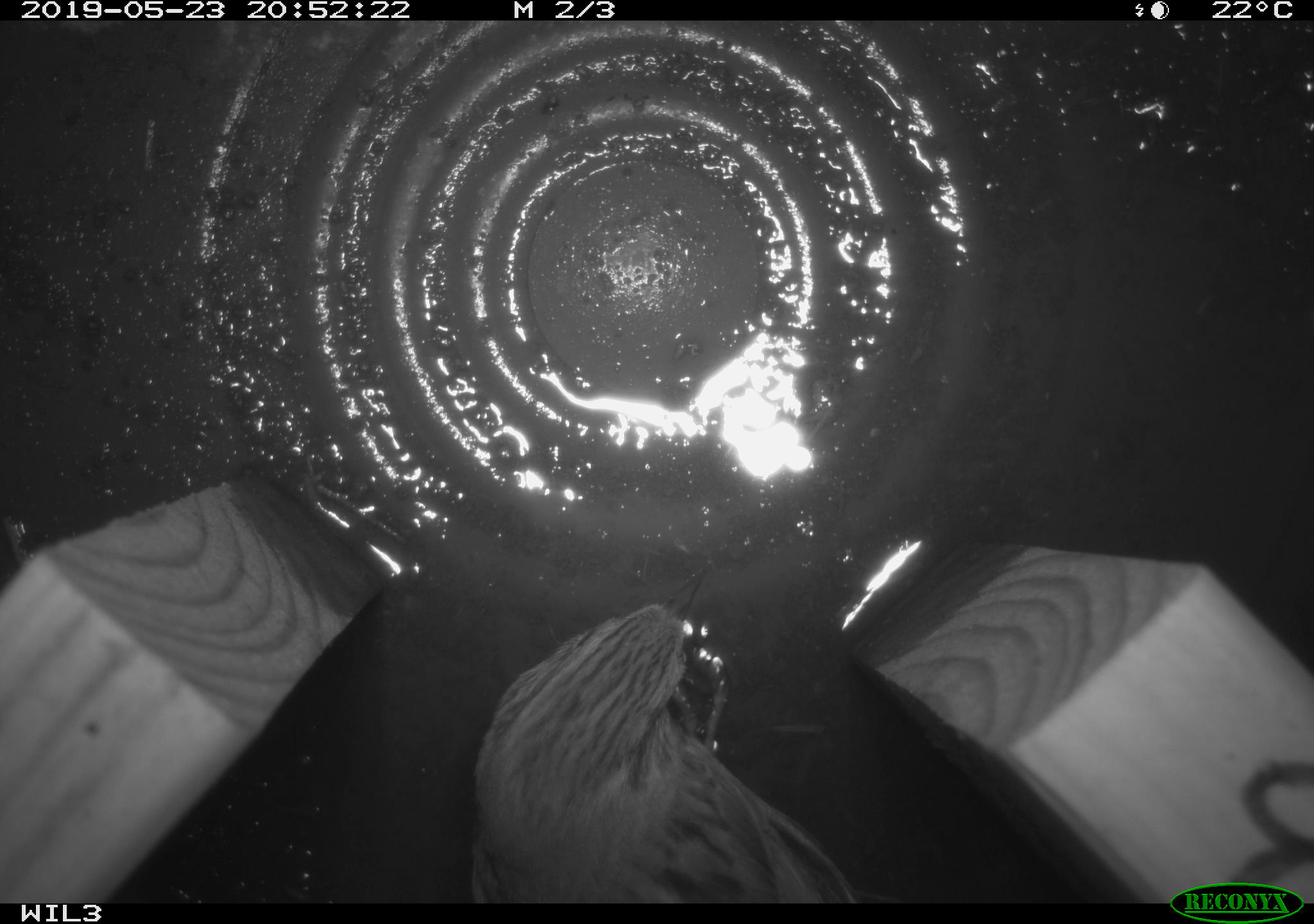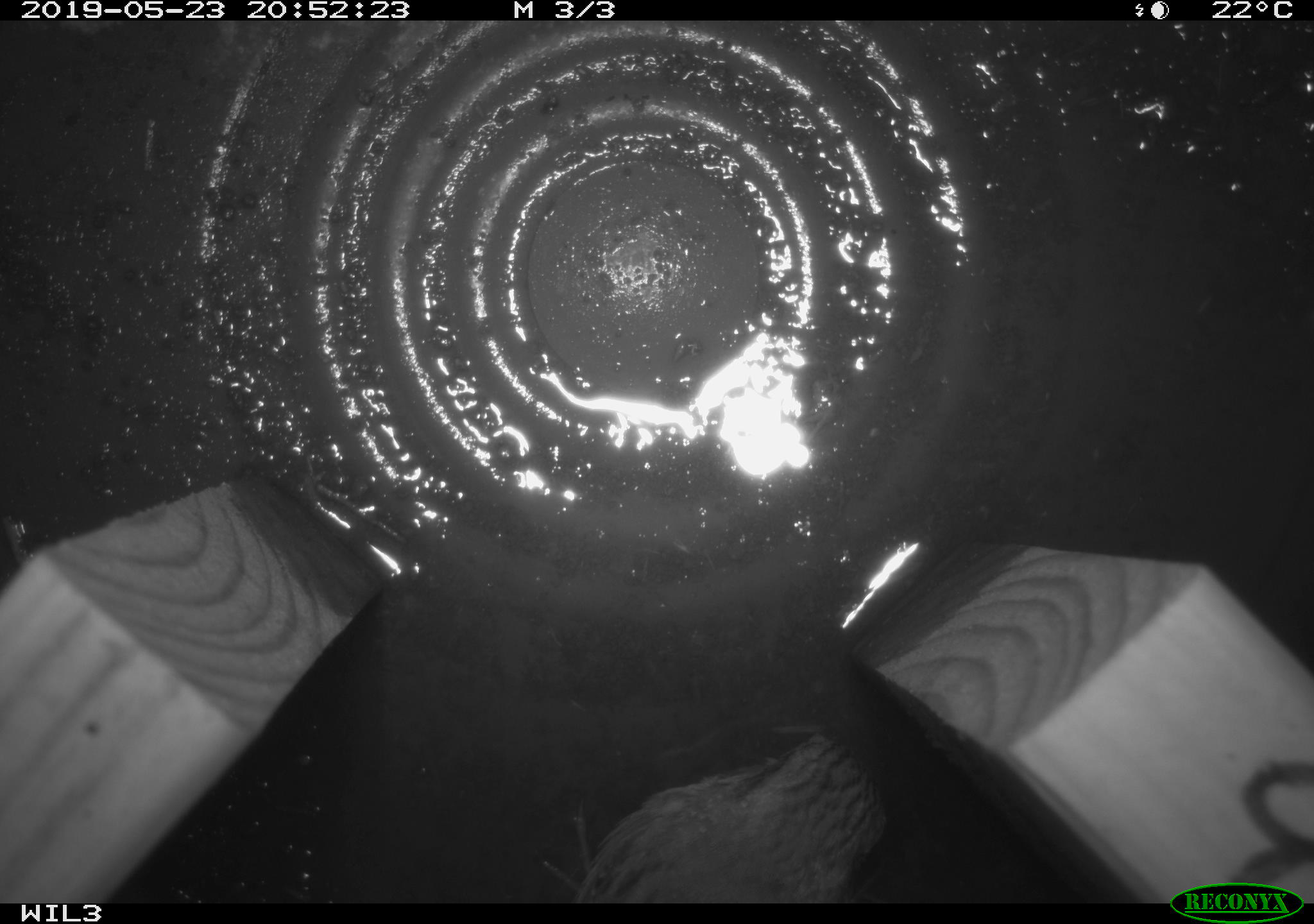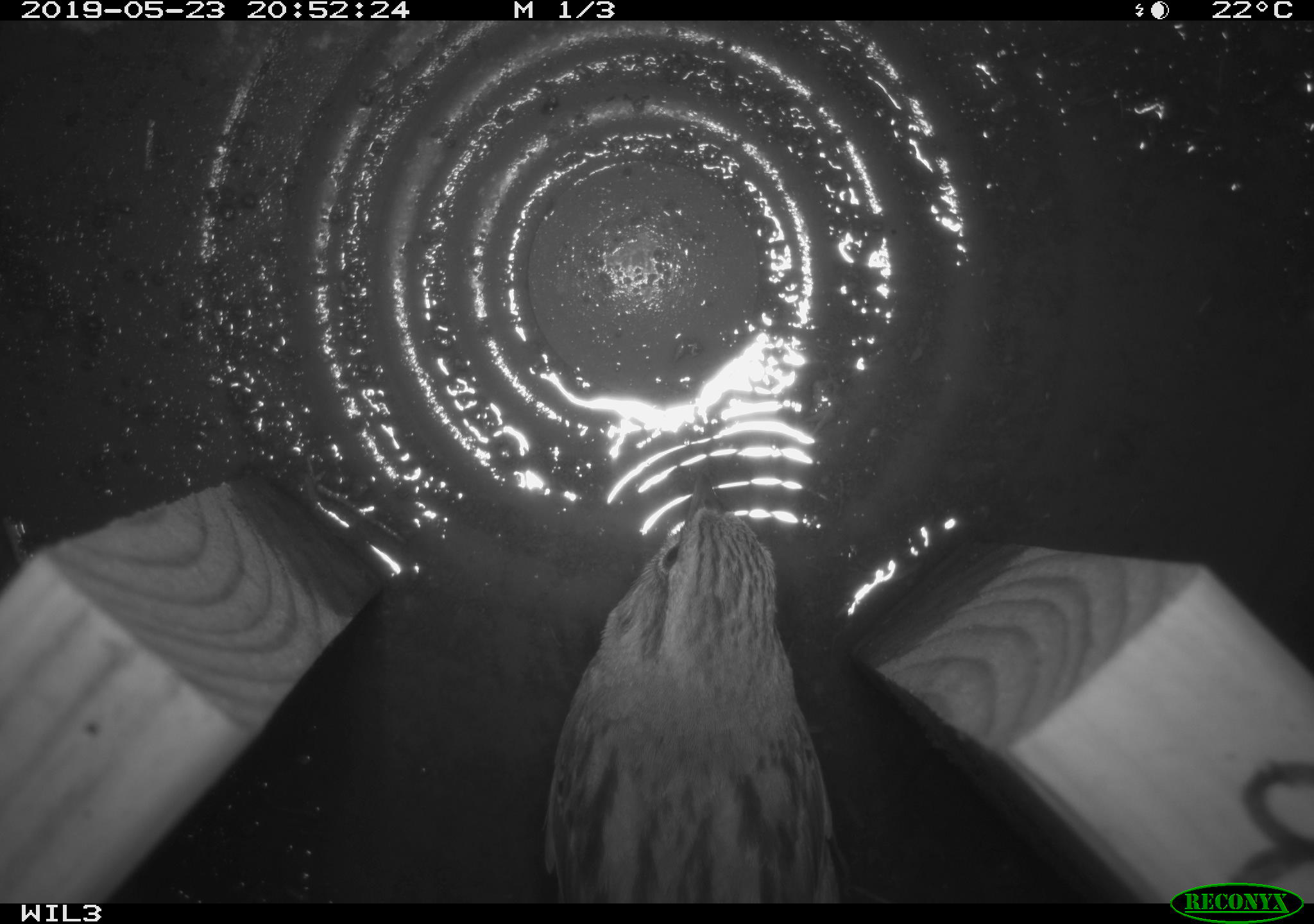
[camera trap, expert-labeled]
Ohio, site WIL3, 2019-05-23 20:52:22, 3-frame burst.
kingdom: Animalia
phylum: Chordata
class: Aves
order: Passeriformes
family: Passerellidae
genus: Melospiza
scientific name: Melospiza melodia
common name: song sparrow